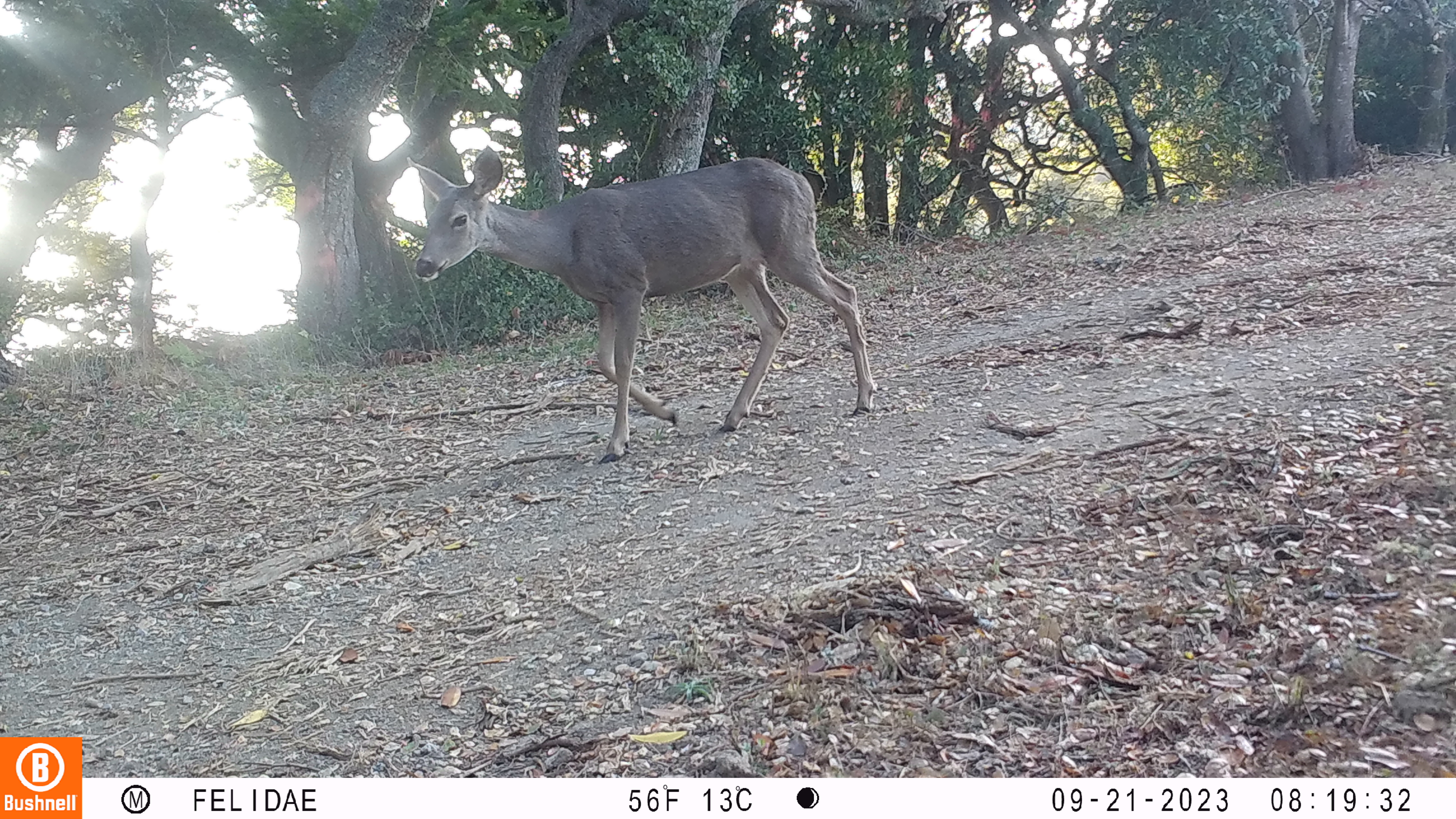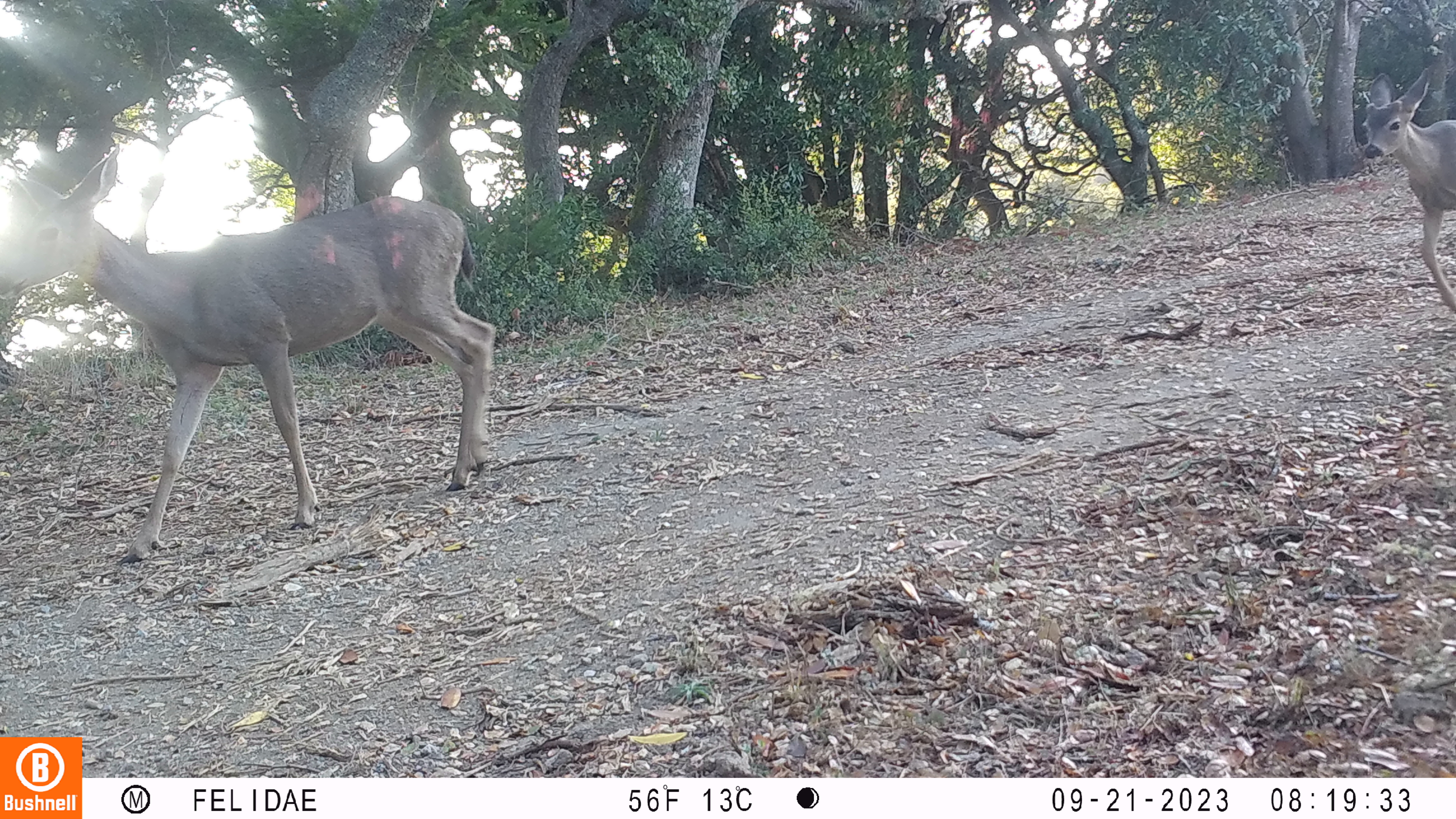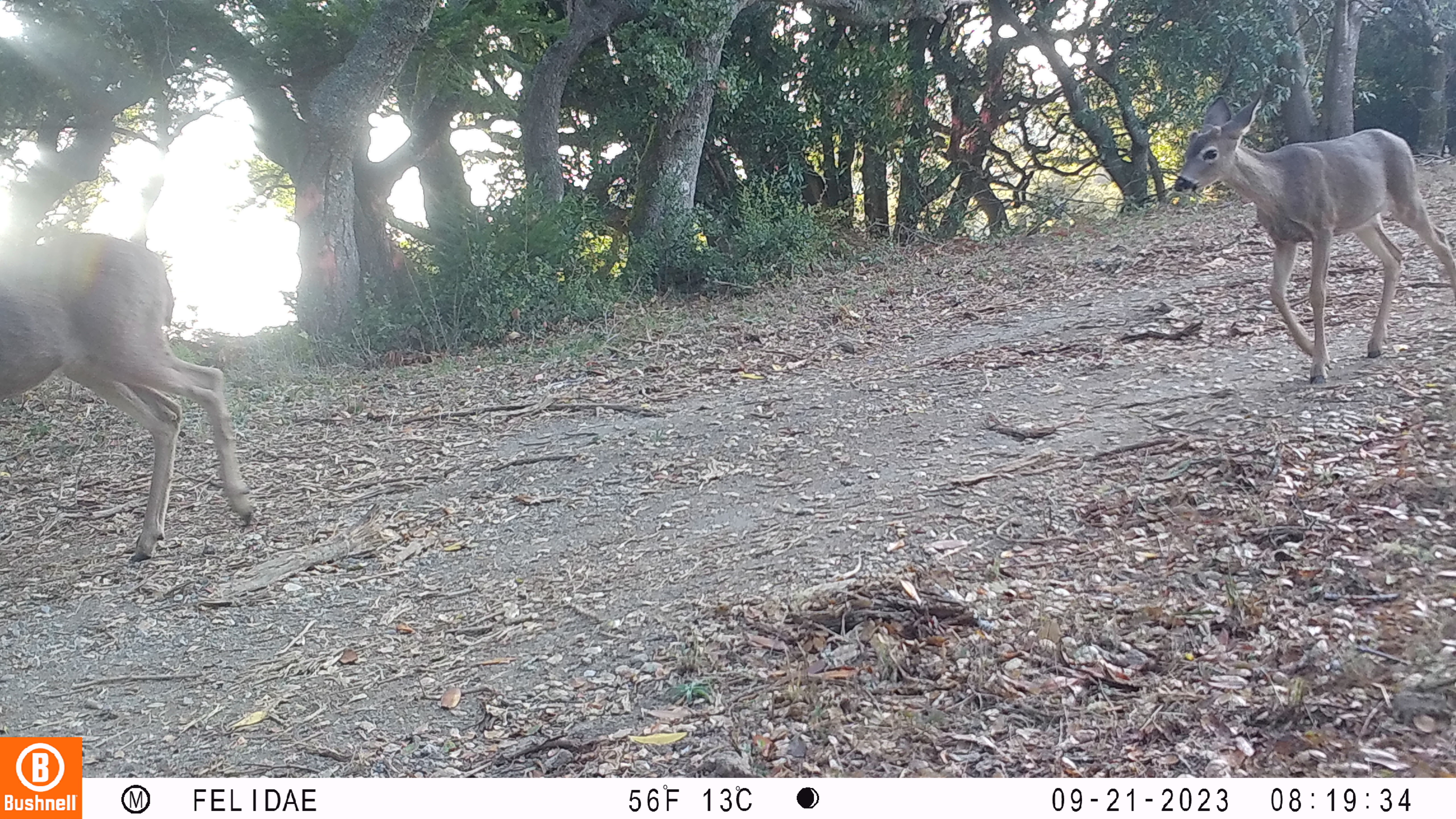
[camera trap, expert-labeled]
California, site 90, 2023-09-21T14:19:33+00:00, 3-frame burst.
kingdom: Animalia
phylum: Chordata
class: Mammalia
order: Artiodactyla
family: Cervidae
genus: Odocoileus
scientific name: Odocoileus hemionus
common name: mule deer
Mule deer (Odocoileus hemionus).